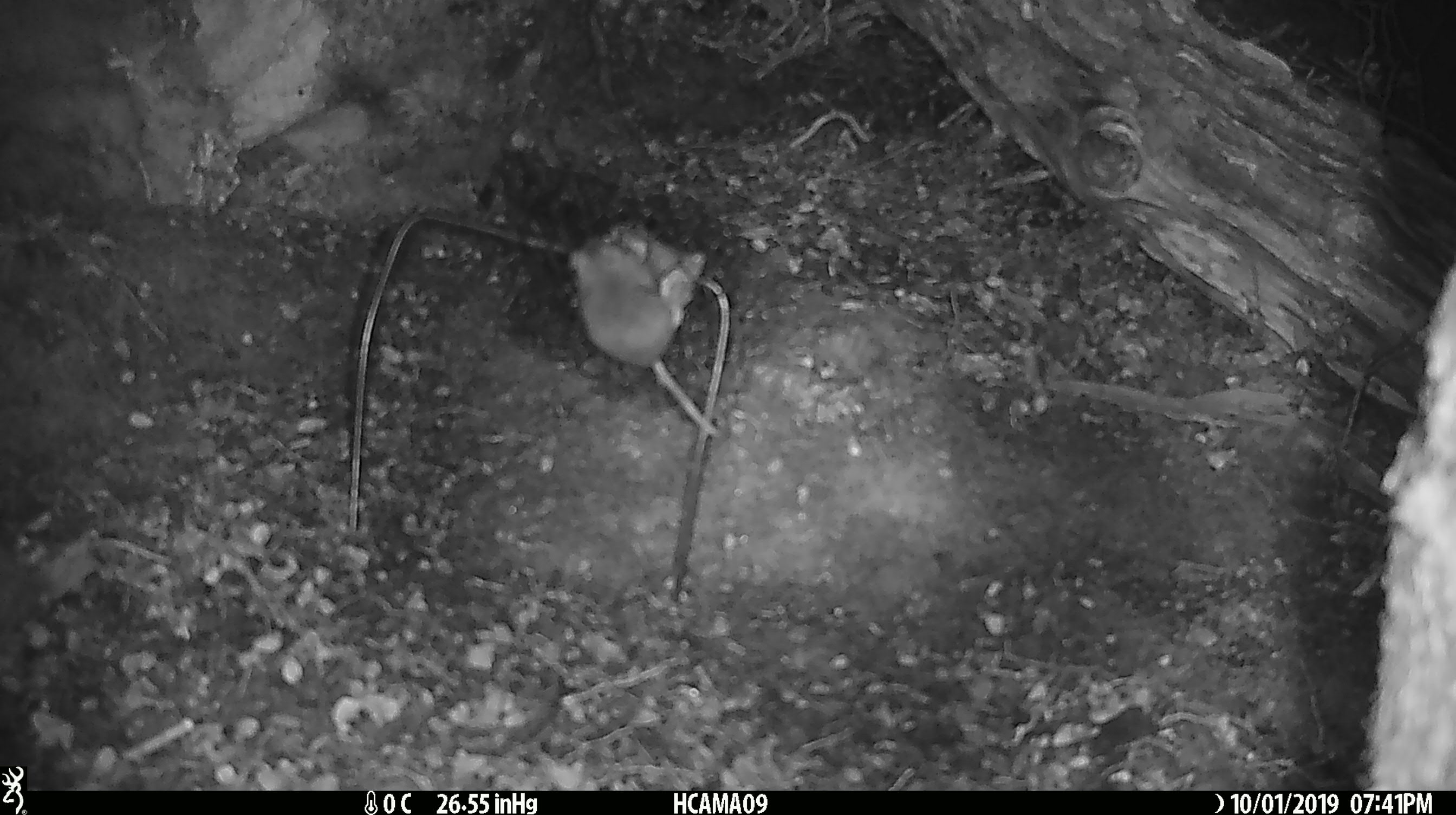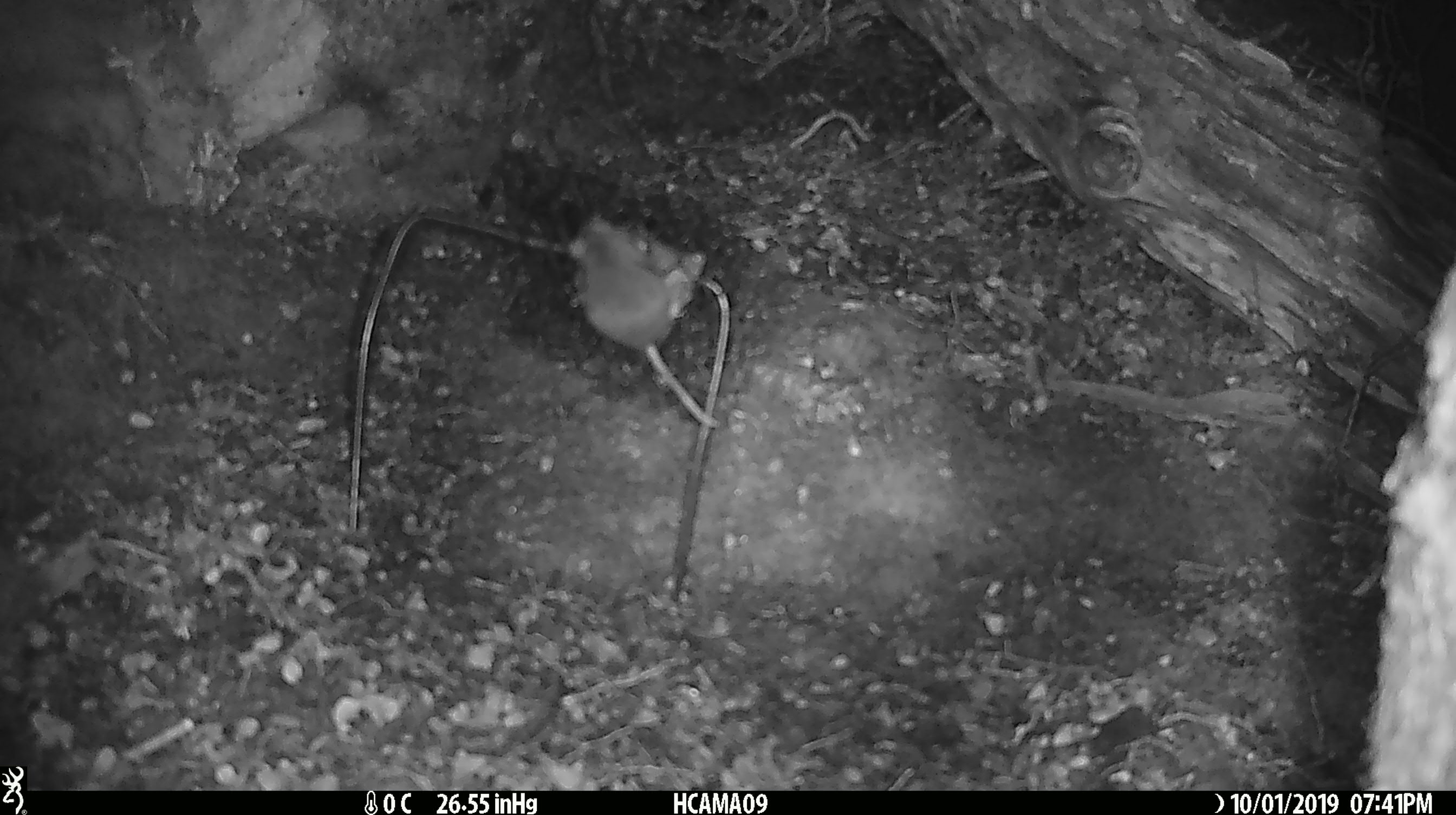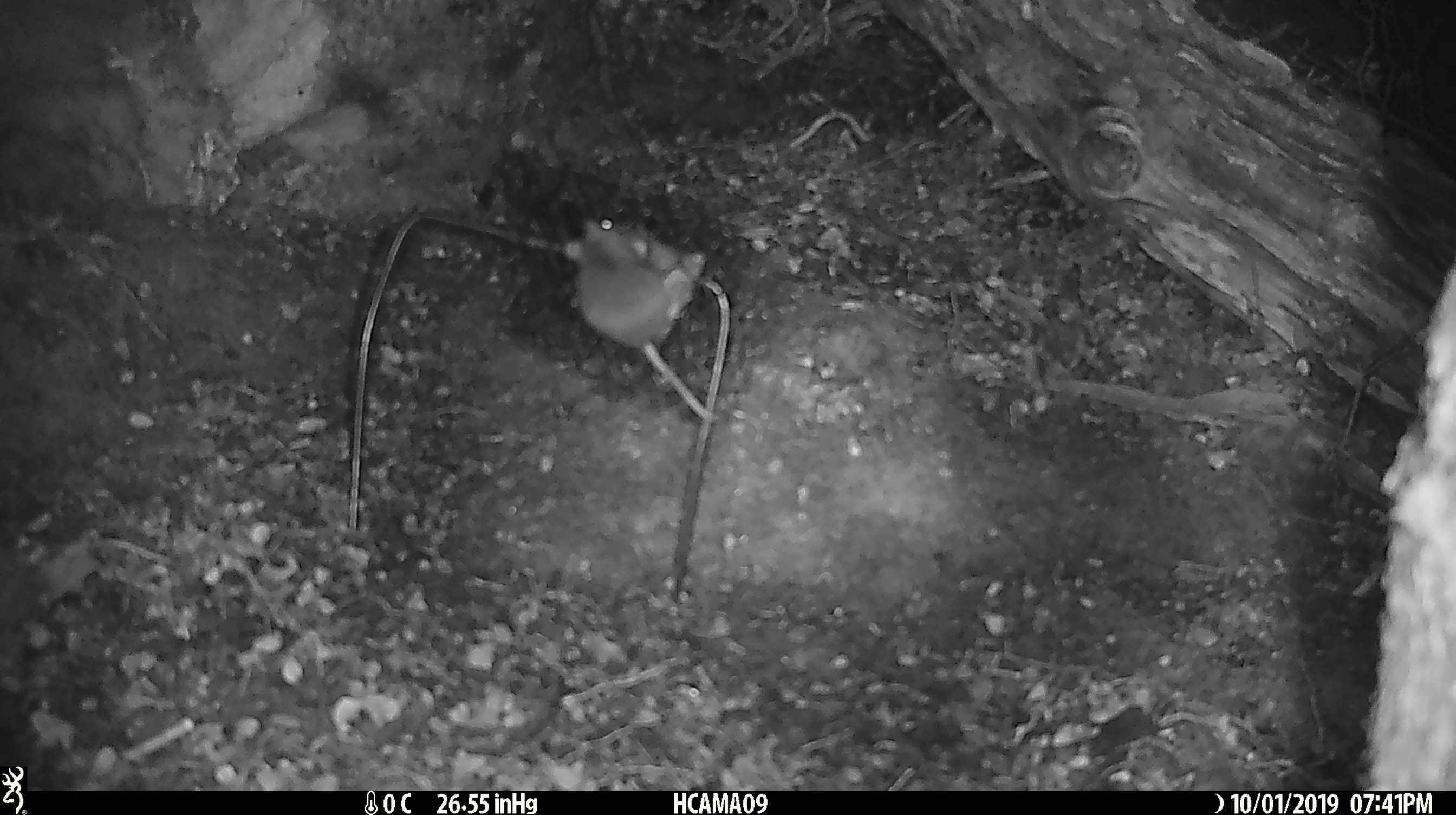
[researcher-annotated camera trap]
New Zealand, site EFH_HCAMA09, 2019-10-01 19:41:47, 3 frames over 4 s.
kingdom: Animalia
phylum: Chordata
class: Mammalia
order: Rodentia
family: Muridae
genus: Mus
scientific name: Mus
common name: mouse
Mouse (Mus).